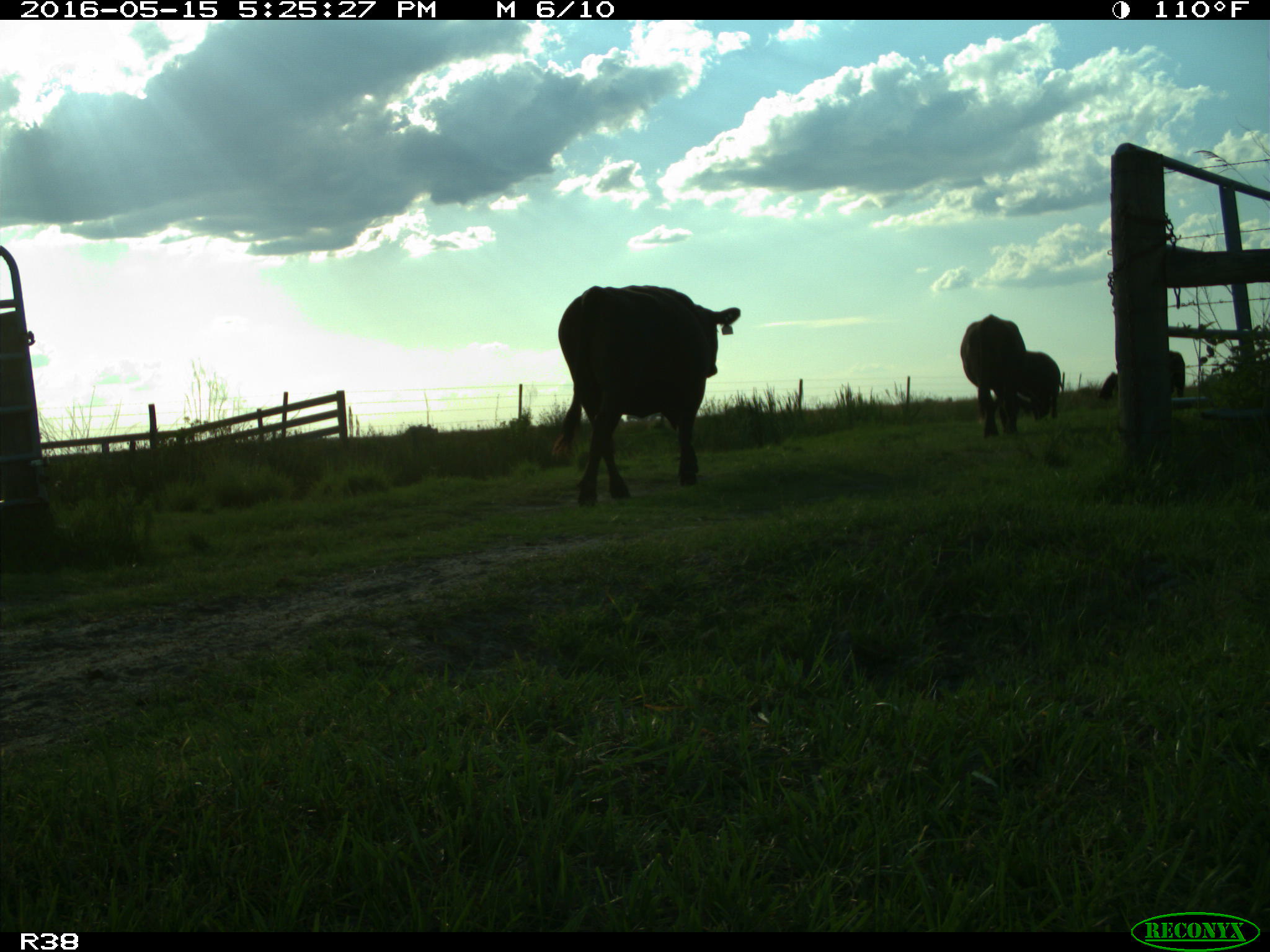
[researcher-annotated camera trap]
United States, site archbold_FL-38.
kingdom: Animalia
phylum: Chordata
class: Mammalia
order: Artiodactyla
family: Bovidae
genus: Bos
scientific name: Bos taurus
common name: domestic cow